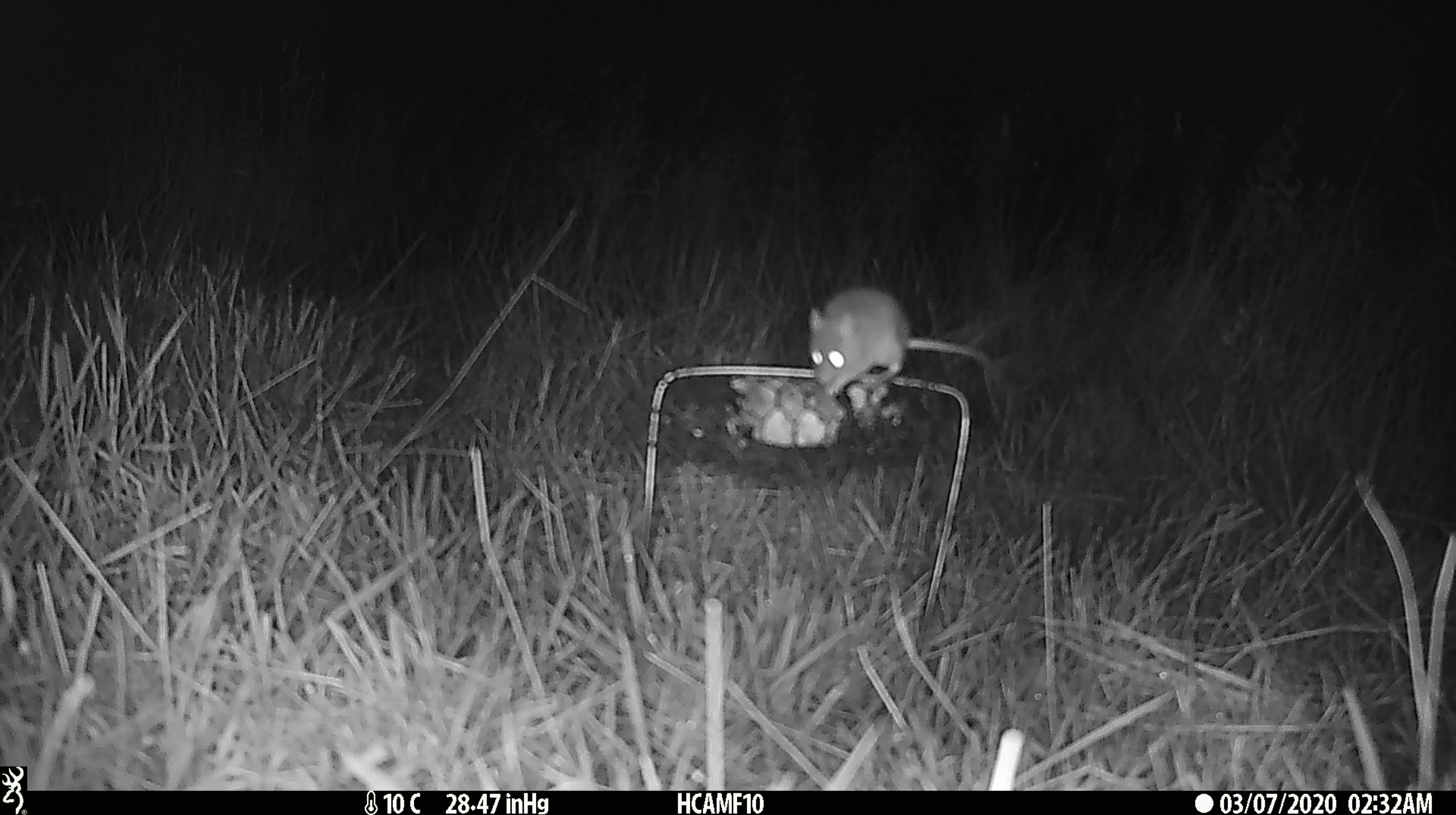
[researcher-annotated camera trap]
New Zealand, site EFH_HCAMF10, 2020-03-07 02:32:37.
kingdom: Animalia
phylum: Chordata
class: Mammalia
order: Rodentia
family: Muridae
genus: Mus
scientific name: Mus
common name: mouse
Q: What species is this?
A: Mouse (Mus).